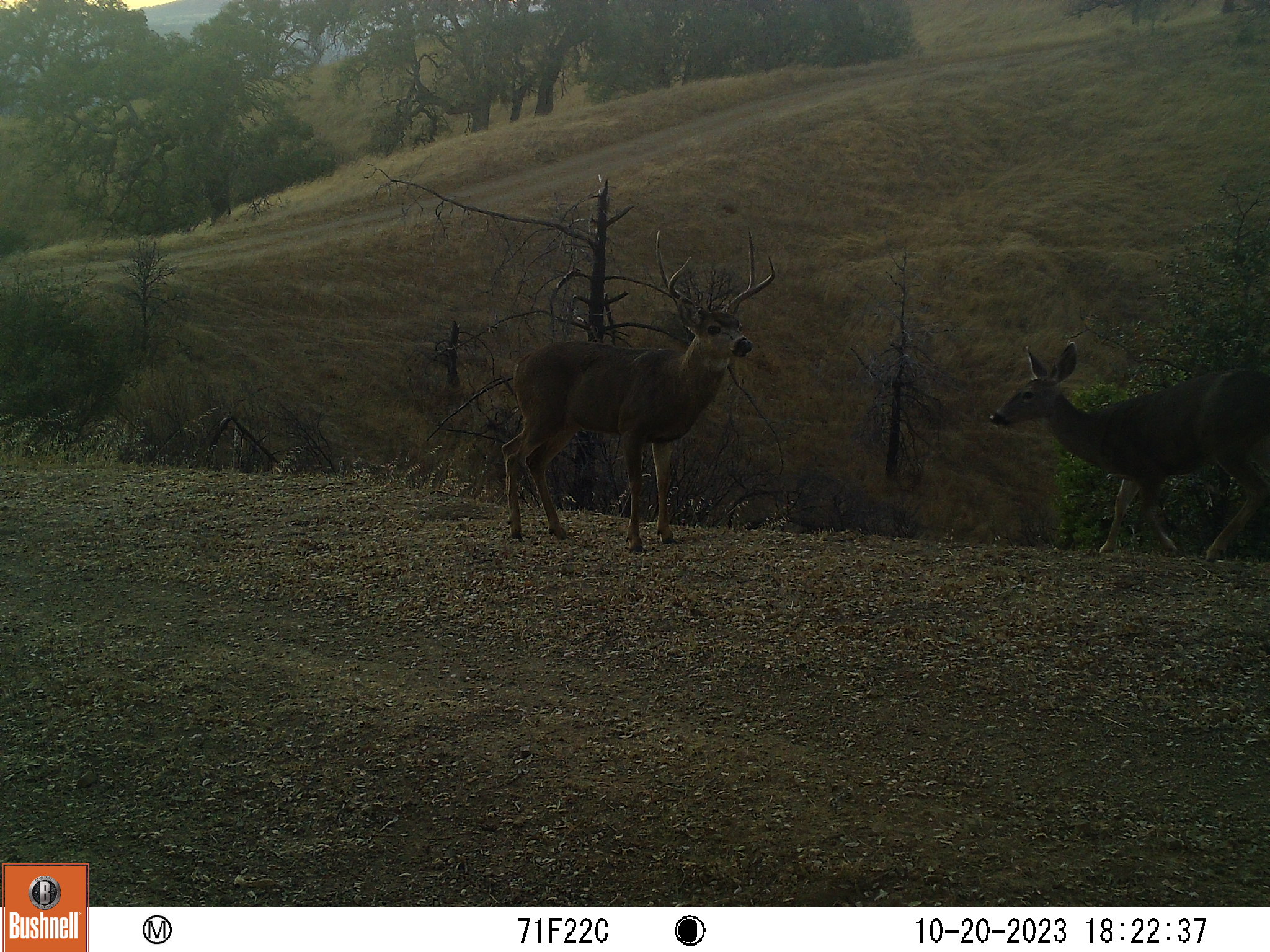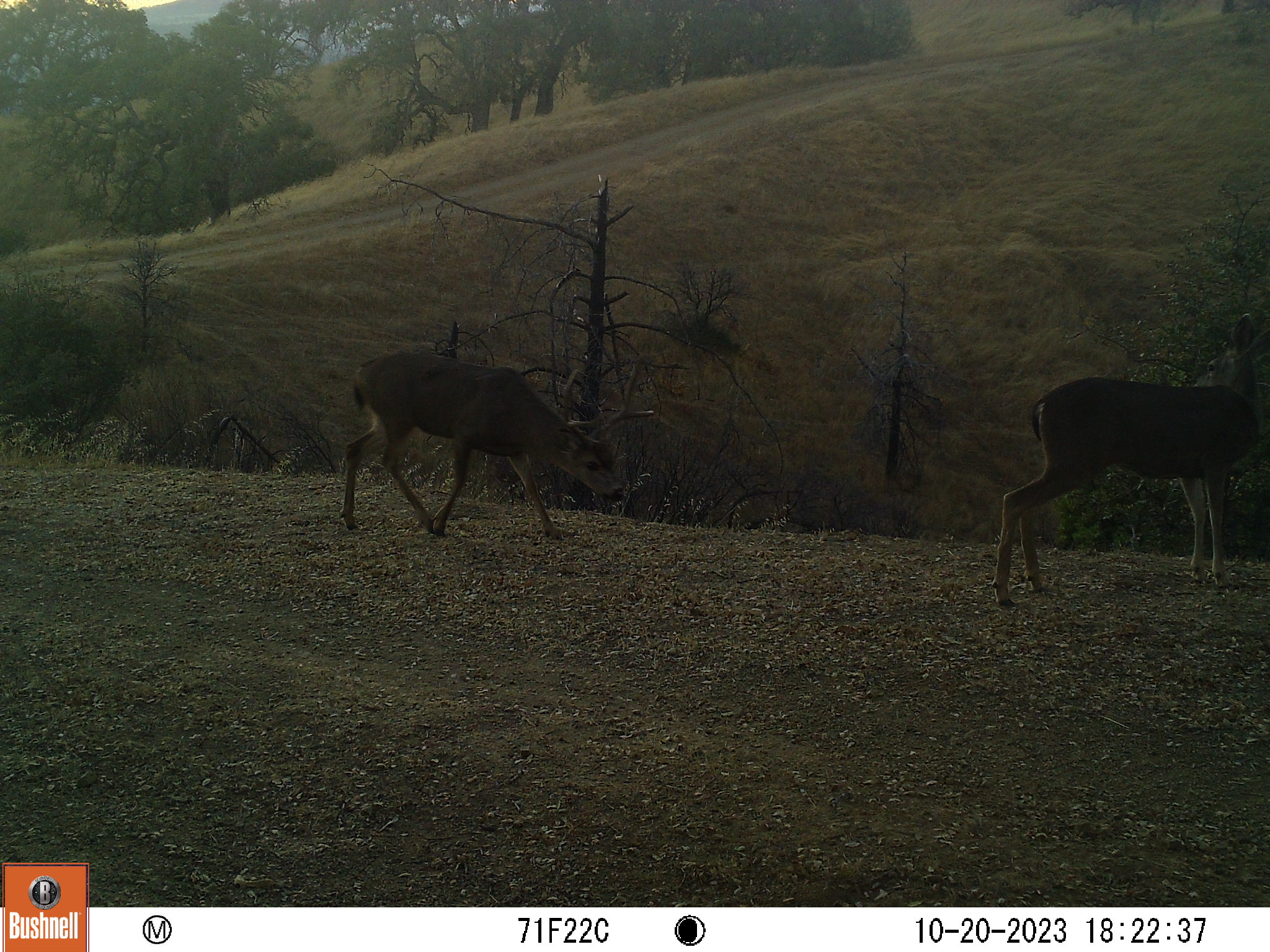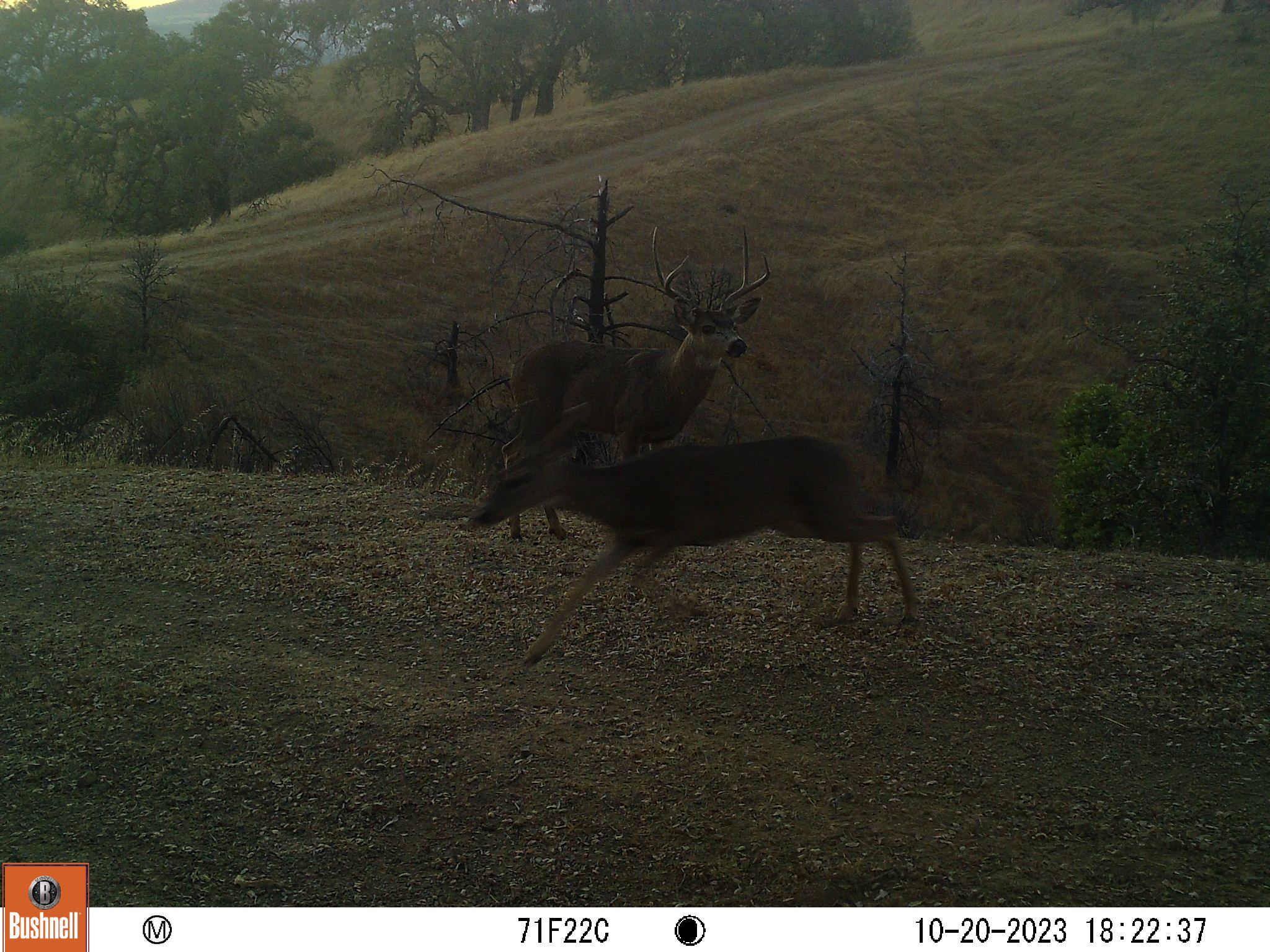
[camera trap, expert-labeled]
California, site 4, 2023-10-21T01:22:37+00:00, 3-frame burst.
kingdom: Animalia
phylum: Chordata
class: Mammalia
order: Artiodactyla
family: Cervidae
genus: Odocoileus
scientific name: Odocoileus hemionus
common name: mule deer